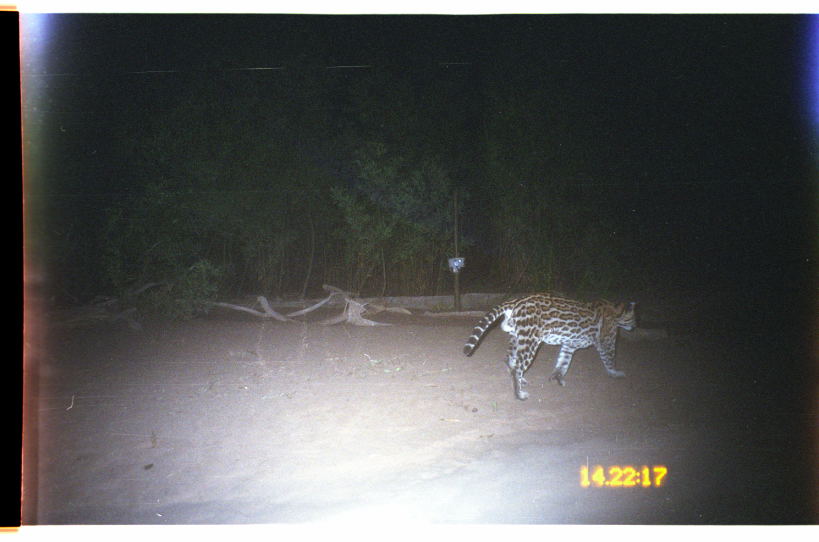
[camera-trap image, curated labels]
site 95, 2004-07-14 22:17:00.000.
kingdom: Animalia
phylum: Chordata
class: Mammalia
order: Carnivora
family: Felidae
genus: Leopardus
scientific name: Leopardus pardalis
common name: ocelot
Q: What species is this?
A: Leopardus pardalis (ocelot).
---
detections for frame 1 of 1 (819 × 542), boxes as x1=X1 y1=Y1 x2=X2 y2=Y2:
leopardus pardalis: x1=463 y1=293 x2=638 y2=401